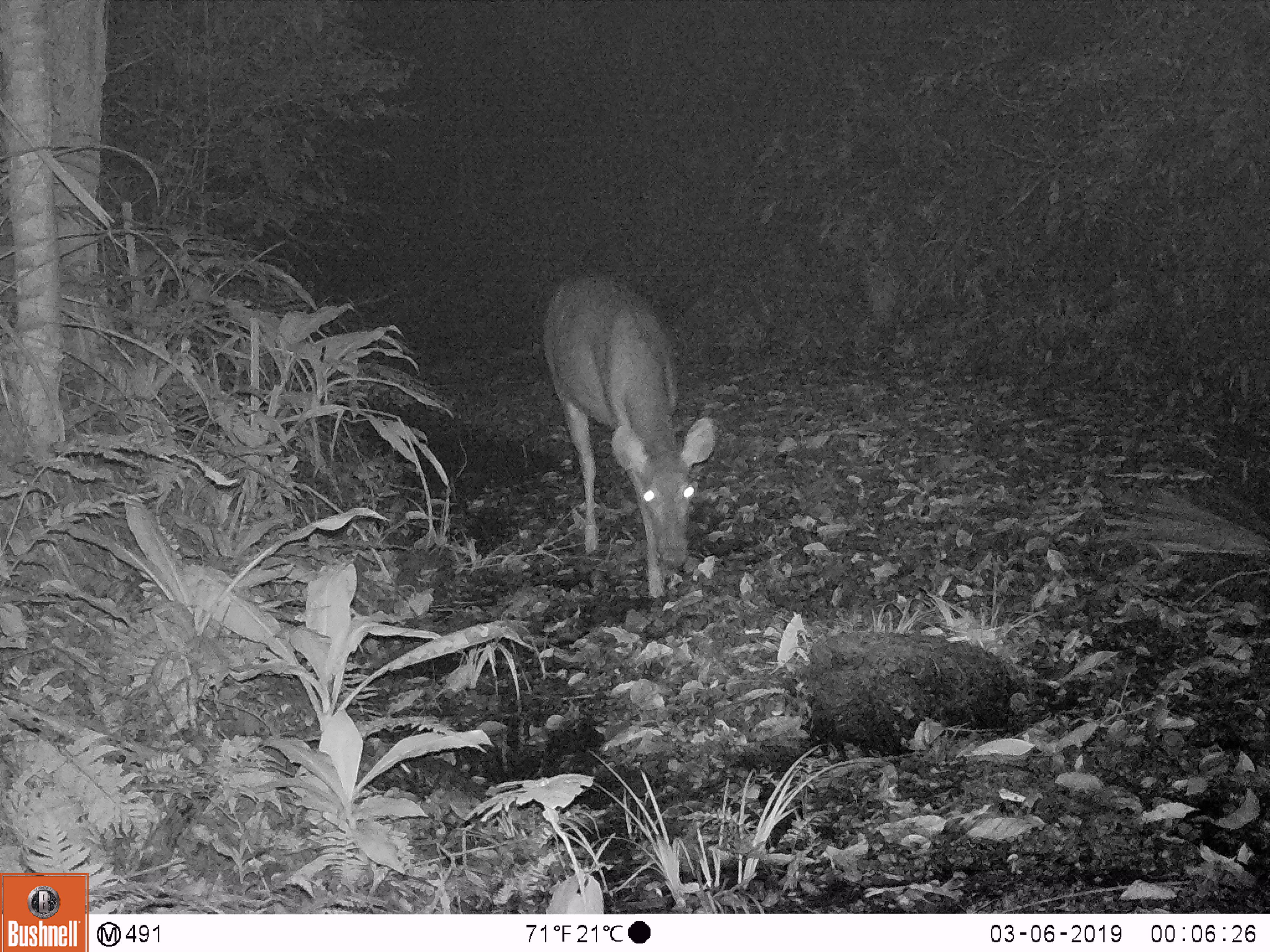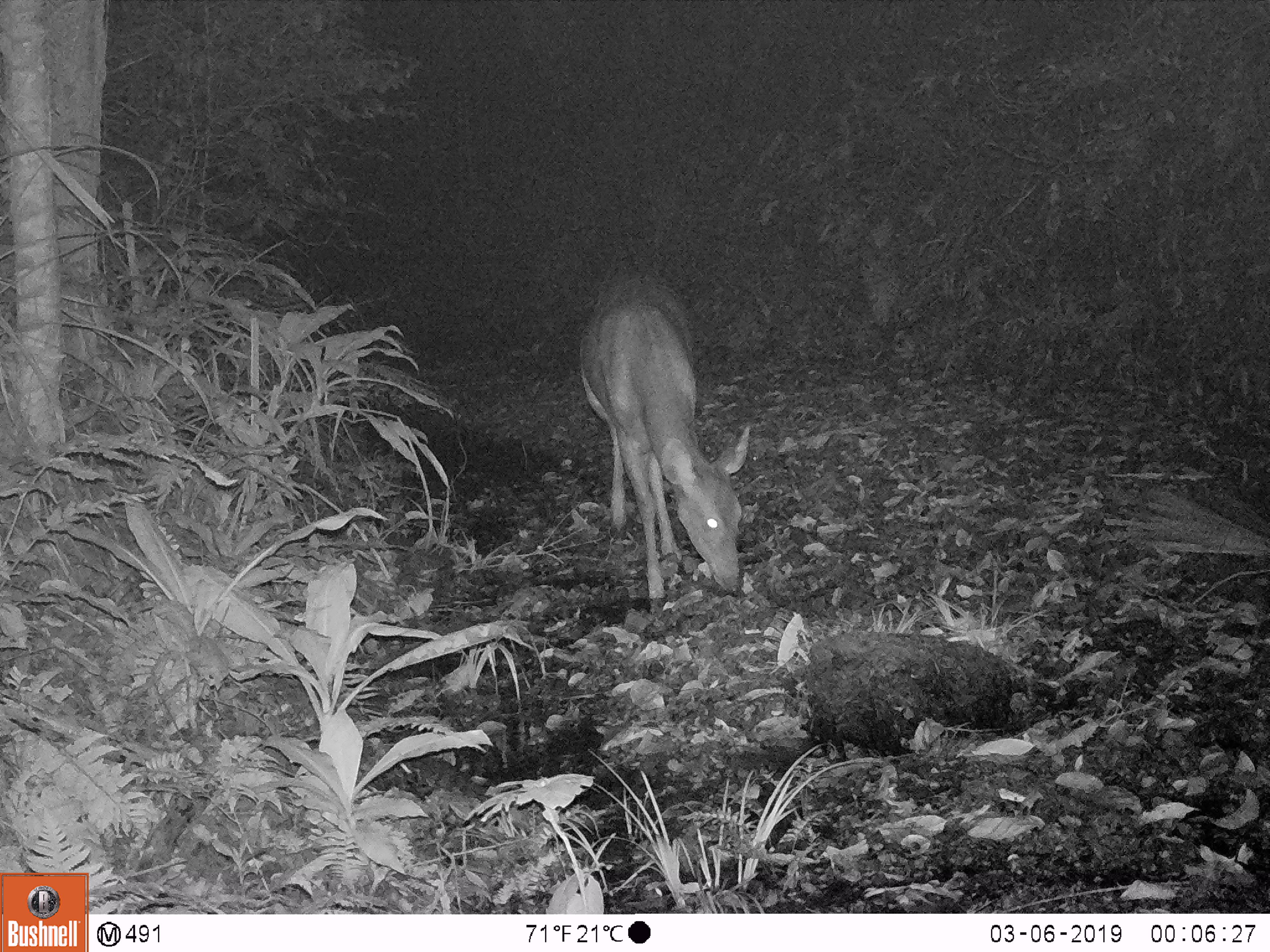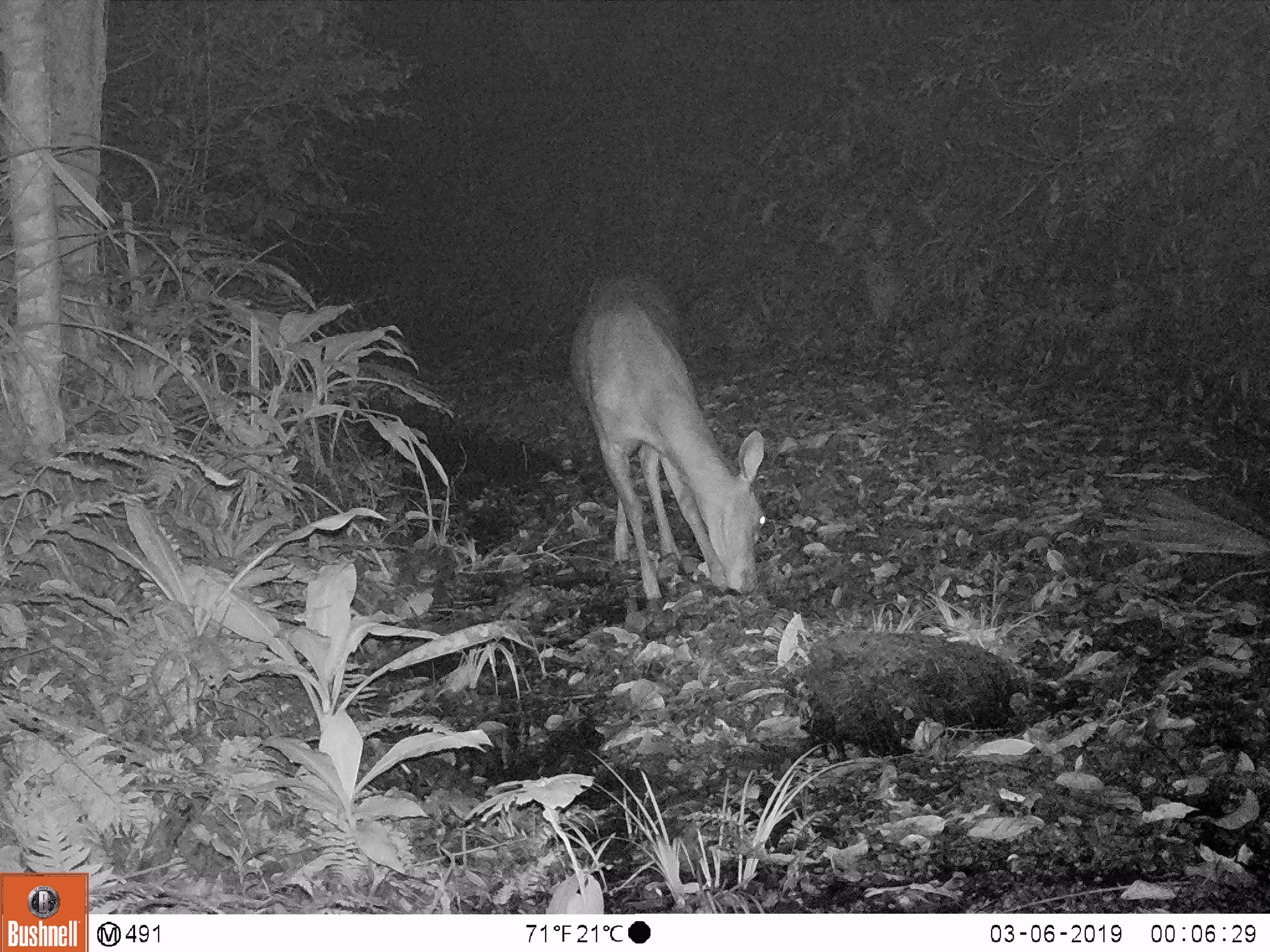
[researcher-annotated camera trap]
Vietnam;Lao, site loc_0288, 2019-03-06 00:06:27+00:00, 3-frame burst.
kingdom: Animalia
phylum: Chordata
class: Mammalia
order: Artiodactyla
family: Cervidae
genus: Rusa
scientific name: Rusa unicolor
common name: sambar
Sambar (Rusa unicolor). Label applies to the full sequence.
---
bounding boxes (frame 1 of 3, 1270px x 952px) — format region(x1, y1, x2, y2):
sambar: region(537, 272, 719, 601)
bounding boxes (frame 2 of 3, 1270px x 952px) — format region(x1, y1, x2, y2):
sambar: region(577, 275, 751, 600)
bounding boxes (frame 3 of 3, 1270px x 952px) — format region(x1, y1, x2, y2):
sambar: region(566, 268, 767, 601)